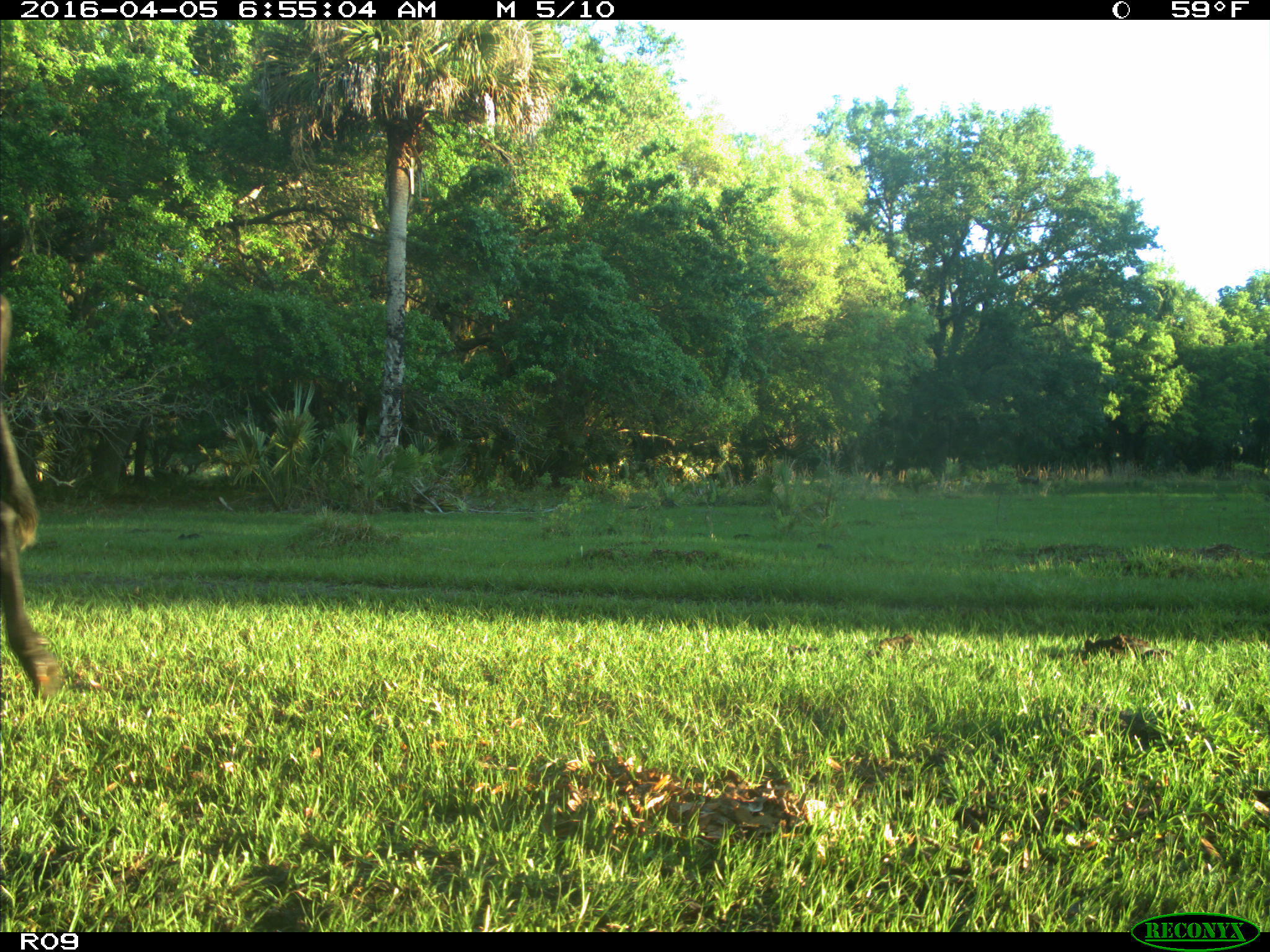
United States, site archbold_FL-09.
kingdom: Animalia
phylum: Chordata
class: Mammalia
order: Artiodactyla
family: Bovidae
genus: Bos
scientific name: Bos taurus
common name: domestic cow